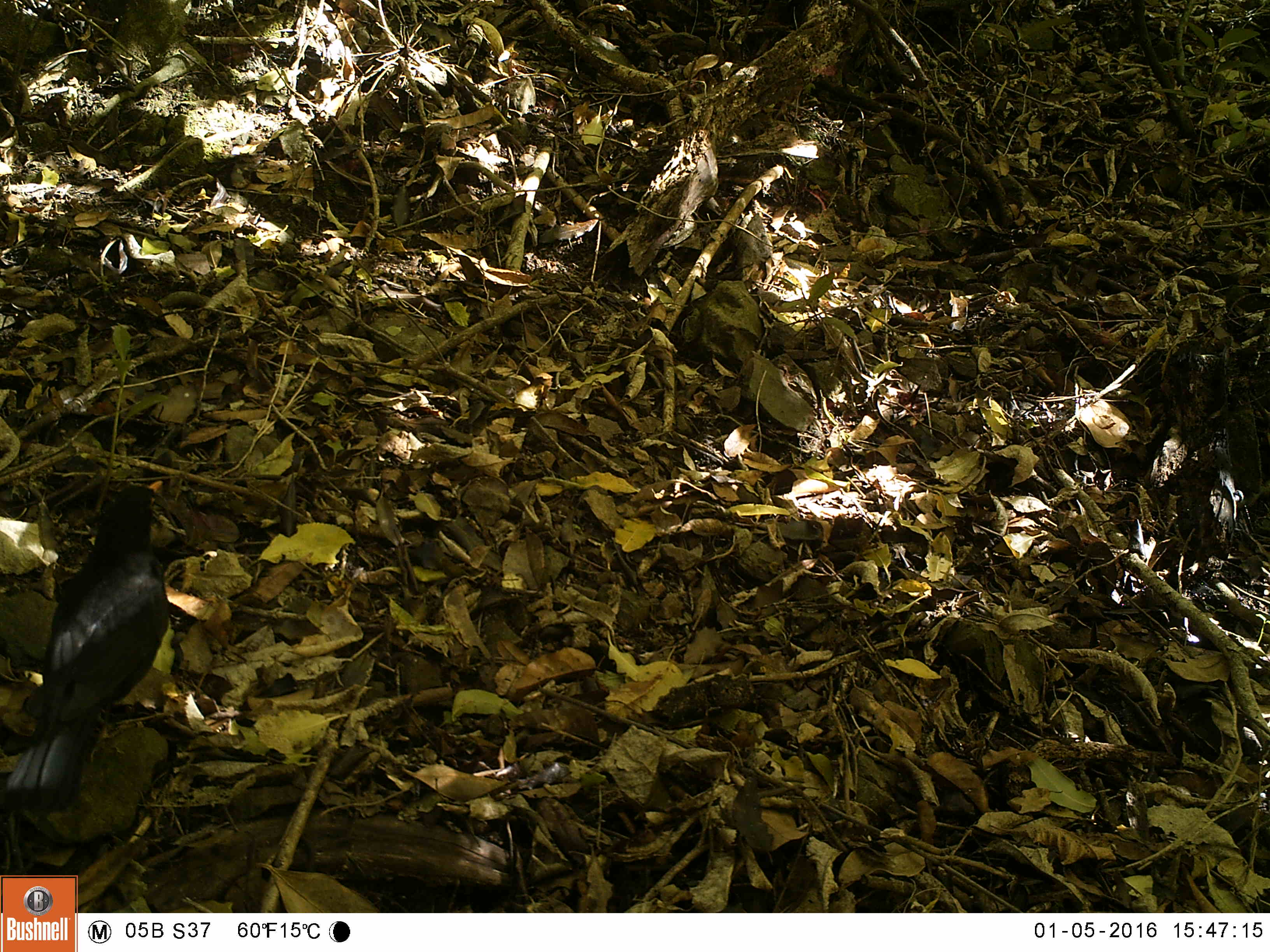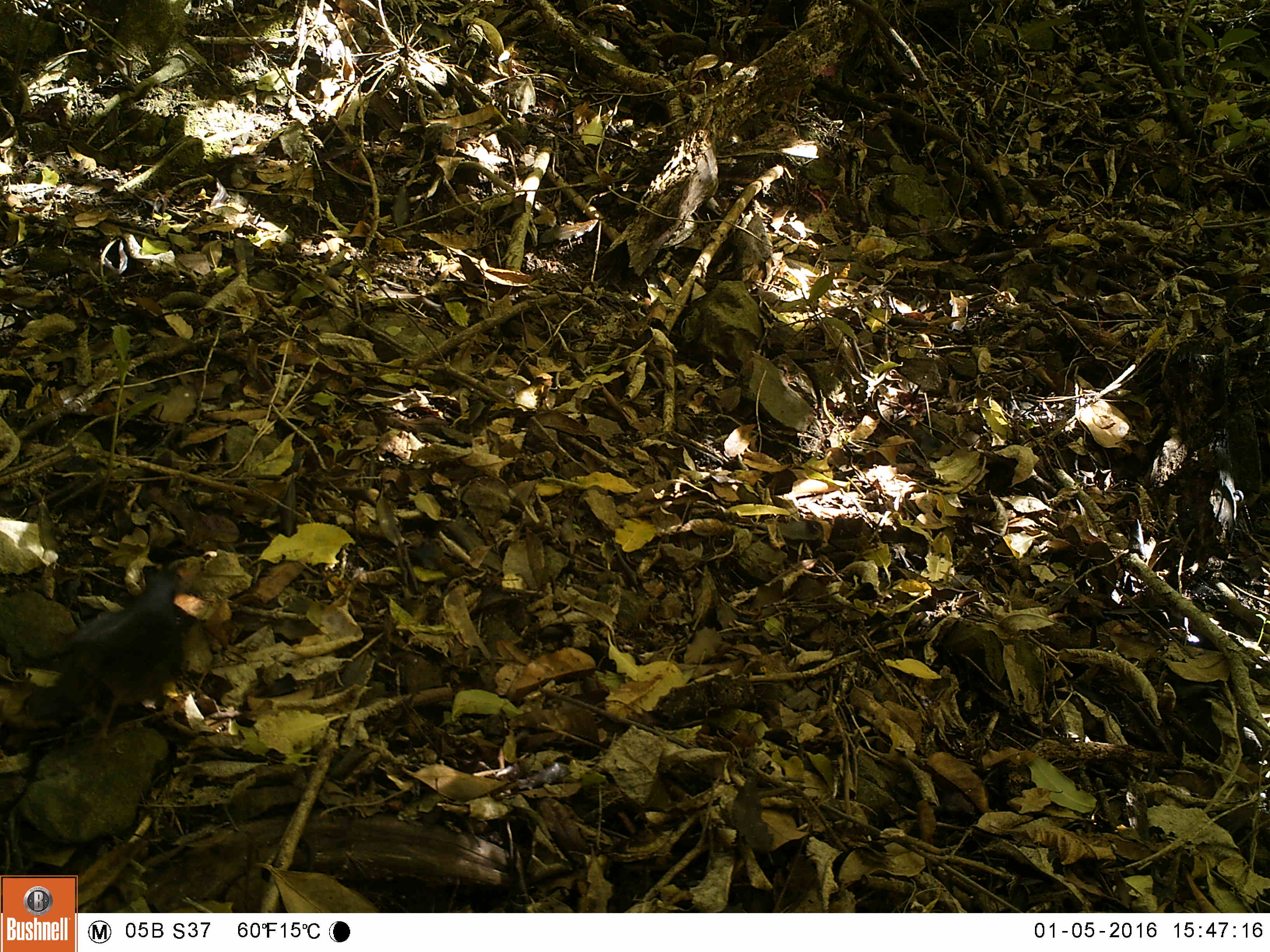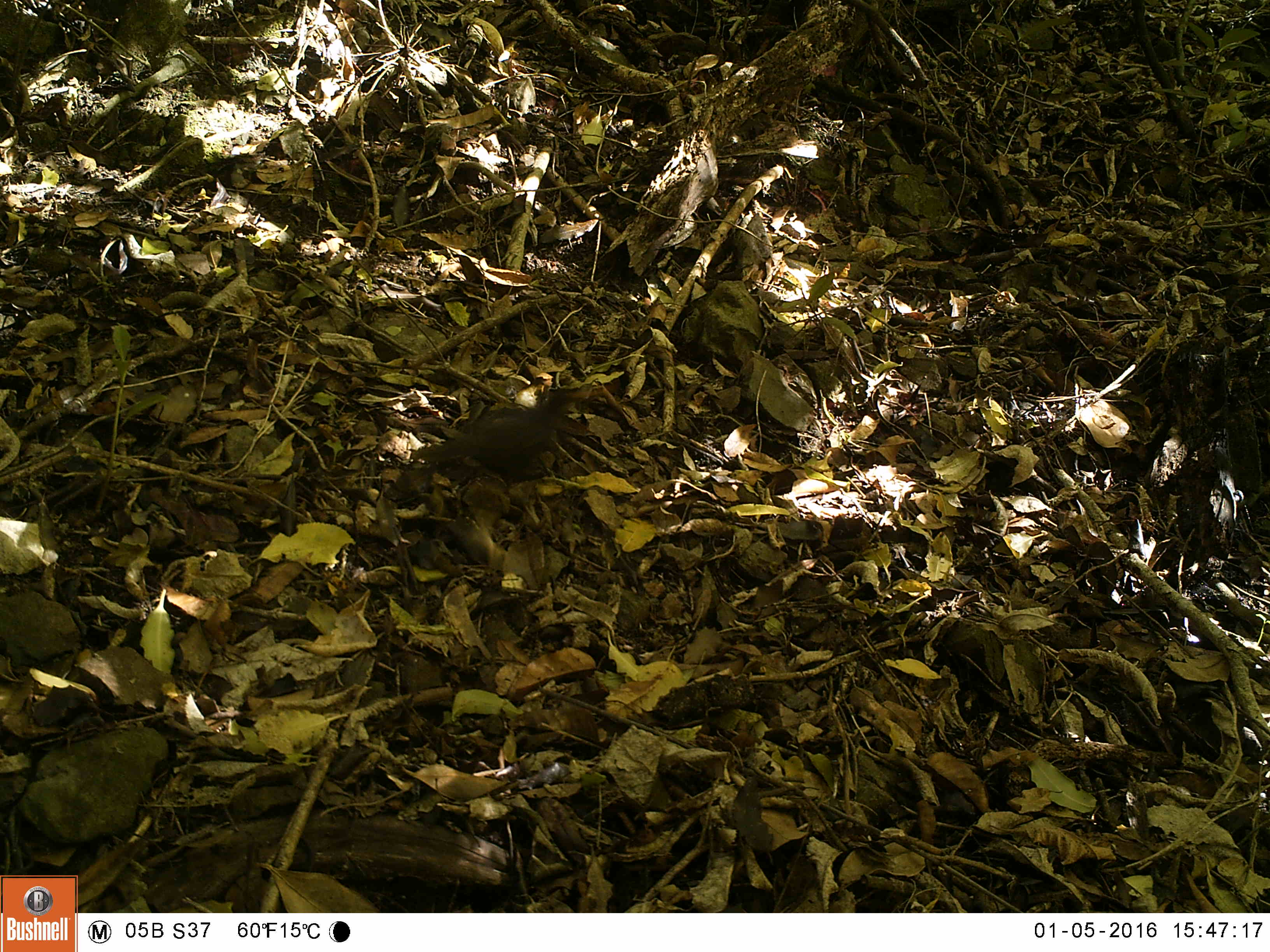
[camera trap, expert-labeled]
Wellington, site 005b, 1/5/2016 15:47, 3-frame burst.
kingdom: Animalia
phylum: Chordata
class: Aves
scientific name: Aves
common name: bird